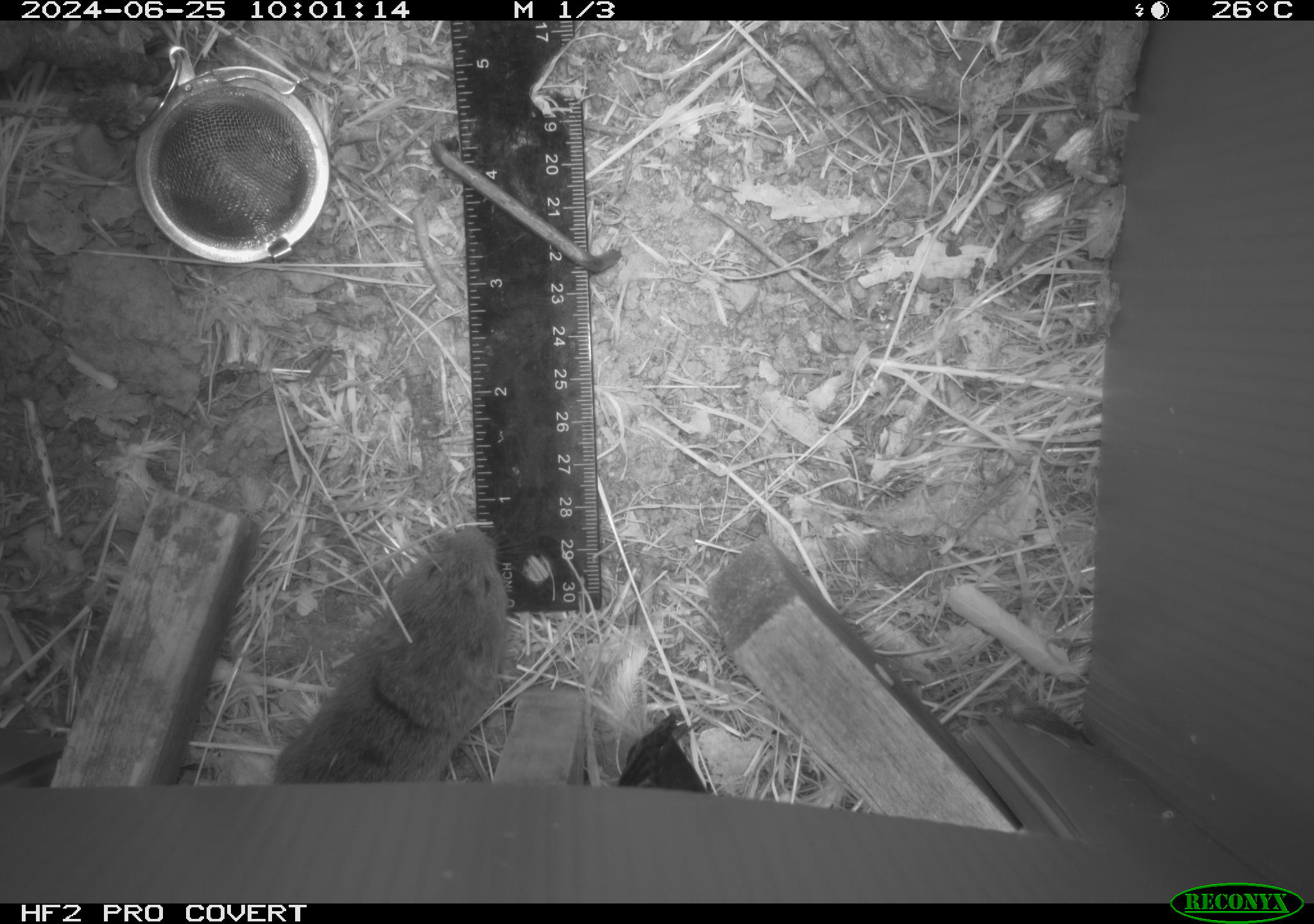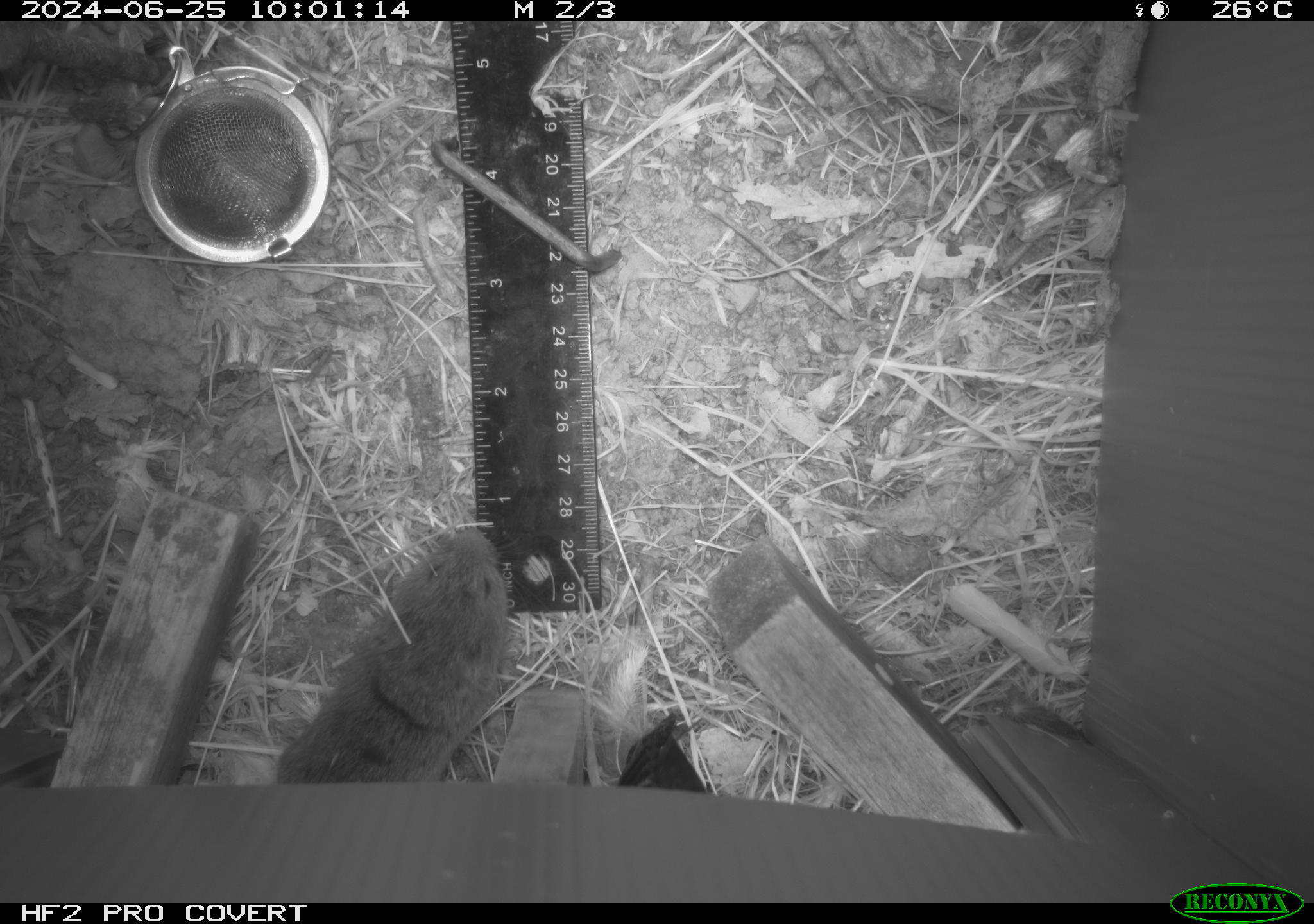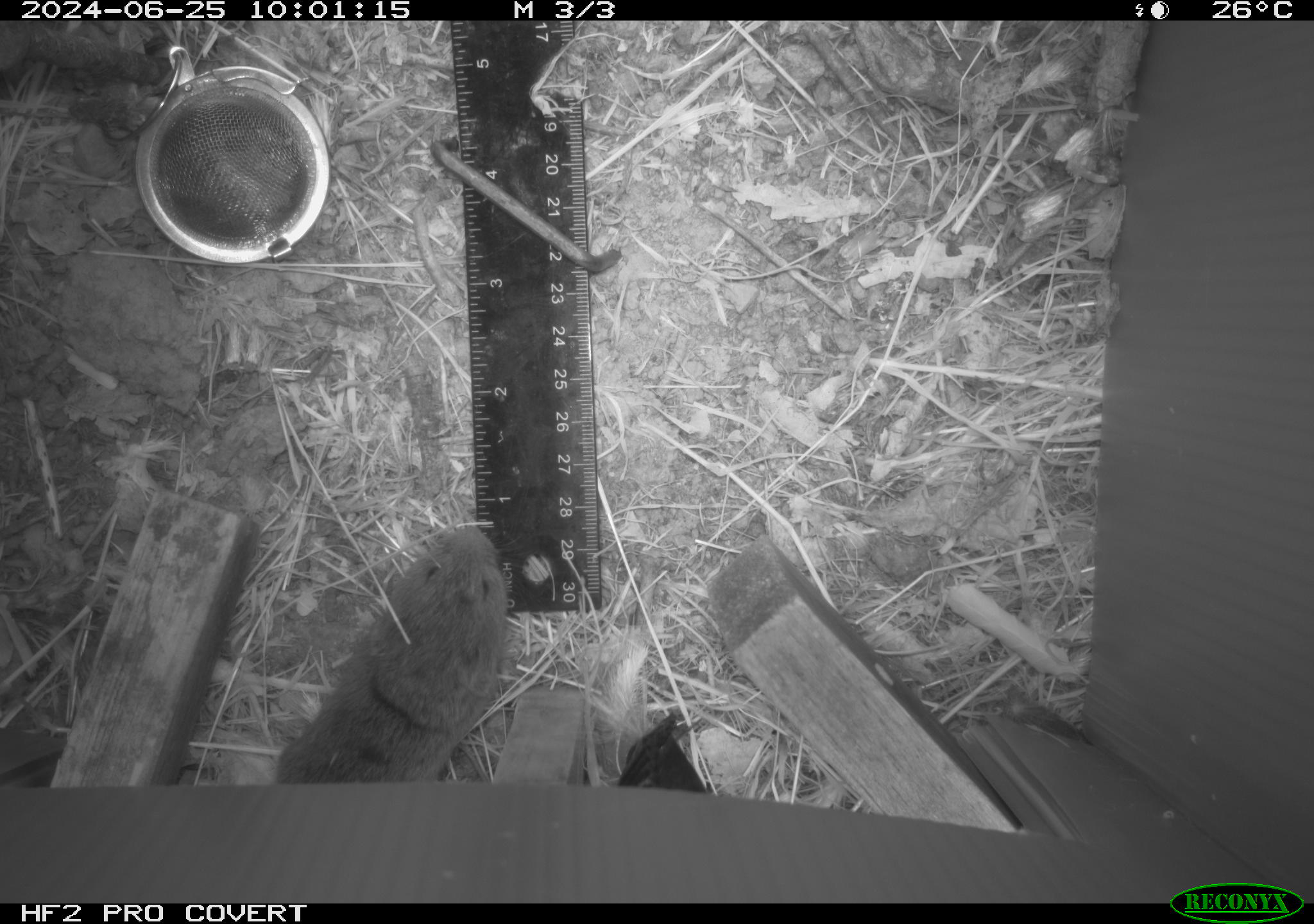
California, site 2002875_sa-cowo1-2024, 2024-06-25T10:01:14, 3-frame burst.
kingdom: Animalia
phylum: Chordata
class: Mammalia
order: Rodentia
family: Cricetidae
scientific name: Arvicolinae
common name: voles, lemmings, and muskrats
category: arvicolinae subfamily